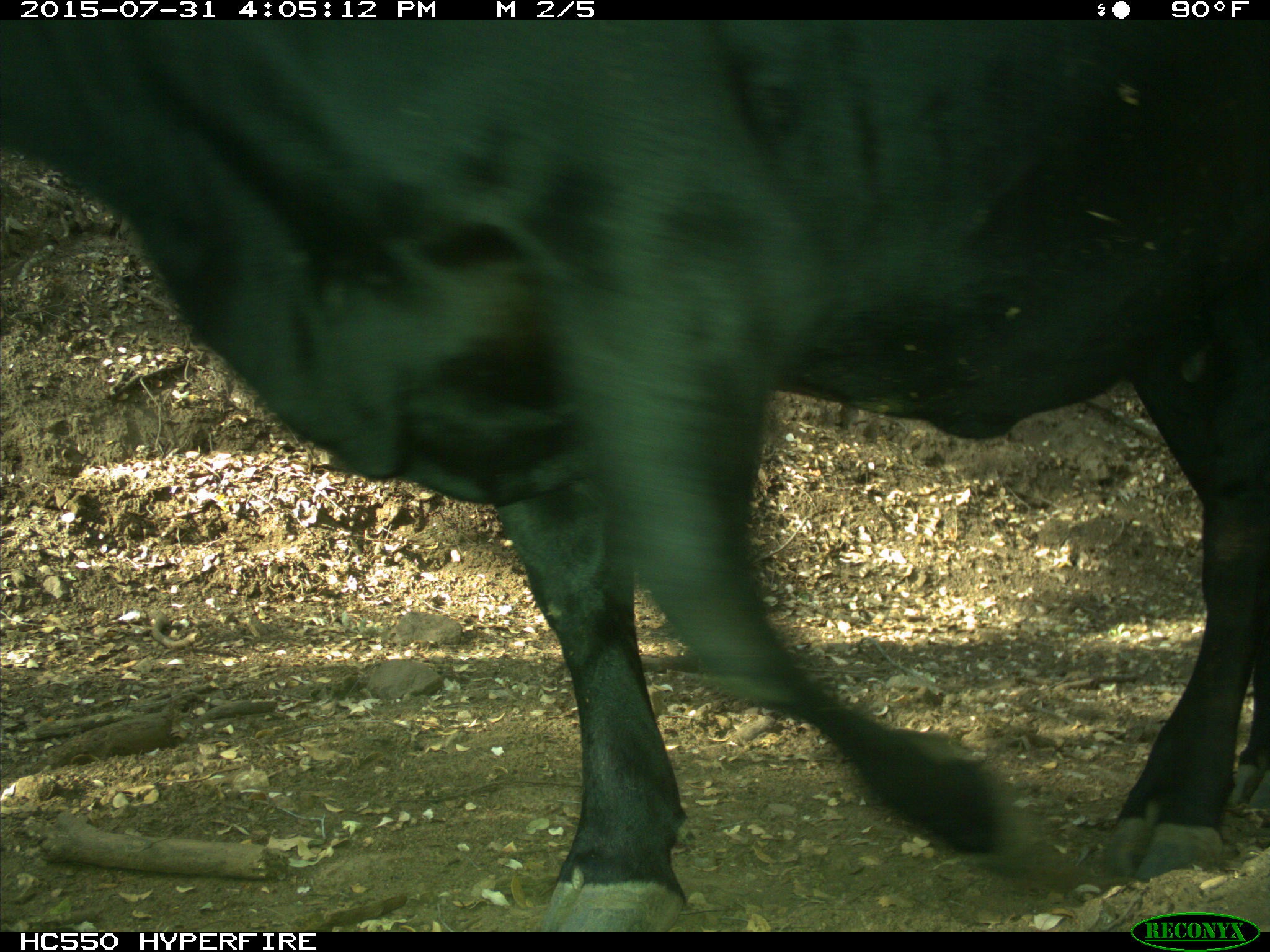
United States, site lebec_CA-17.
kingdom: Animalia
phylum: Chordata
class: Mammalia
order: Artiodactyla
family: Bovidae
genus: Bos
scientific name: Bos taurus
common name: domestic cow